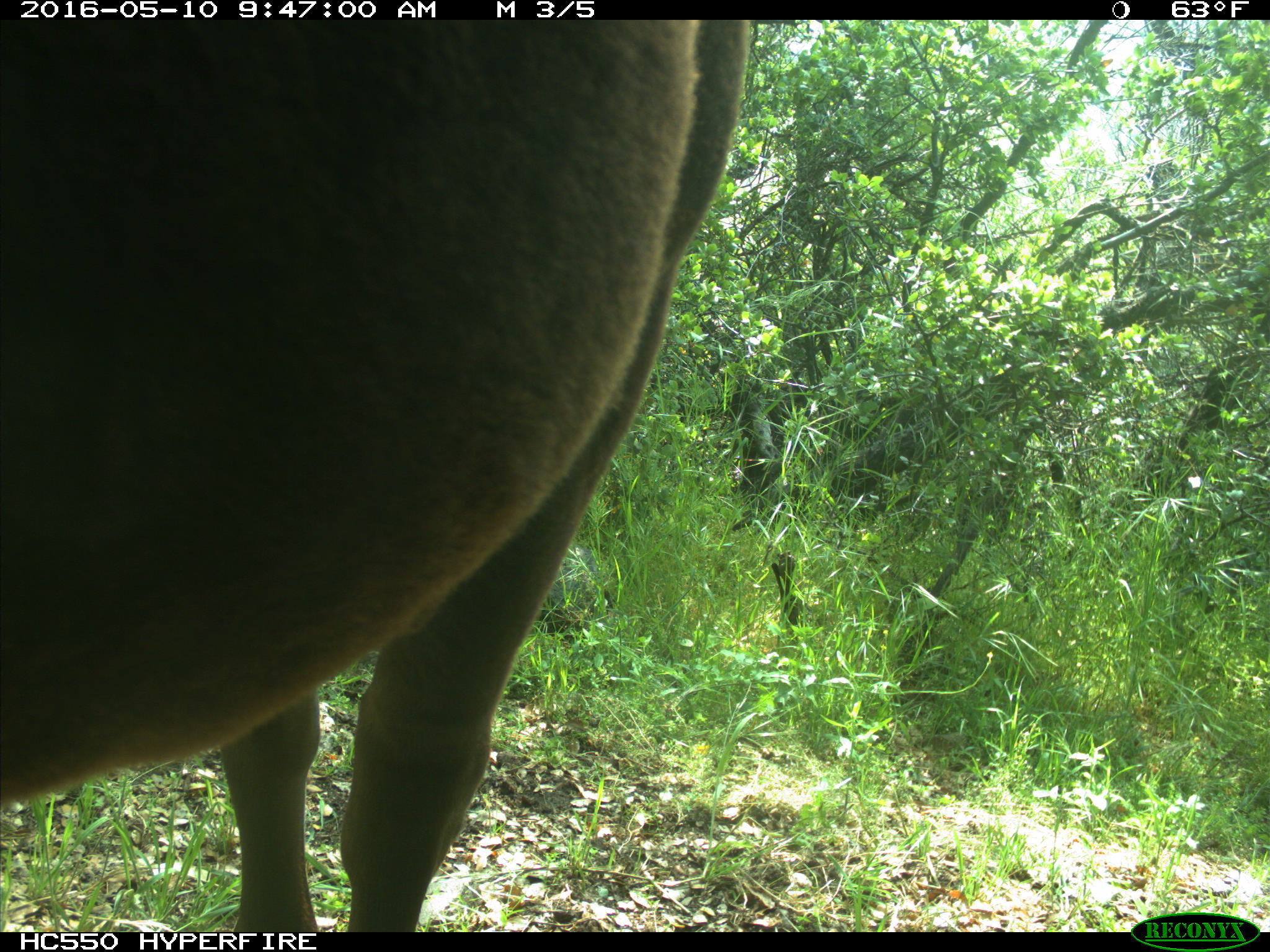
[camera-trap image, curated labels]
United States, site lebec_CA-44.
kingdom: Animalia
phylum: Chordata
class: Mammalia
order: Artiodactyla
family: Bovidae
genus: Bos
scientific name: Bos taurus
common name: domestic cow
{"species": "Bos taurus (domestic cow)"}